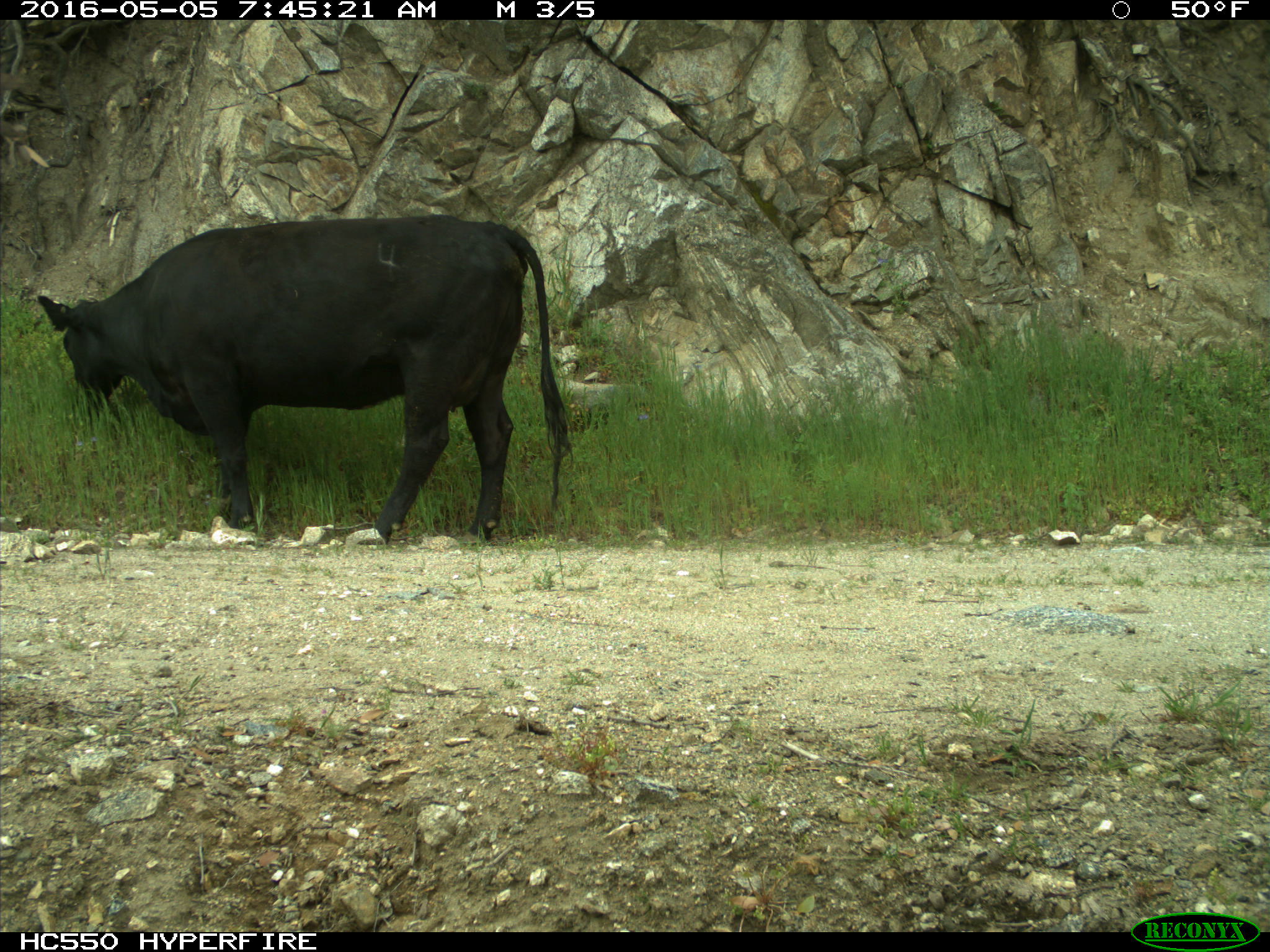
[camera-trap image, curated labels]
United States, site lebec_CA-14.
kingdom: Animalia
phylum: Chordata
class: Mammalia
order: Artiodactyla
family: Bovidae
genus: Bos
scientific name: Bos taurus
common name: domestic cow